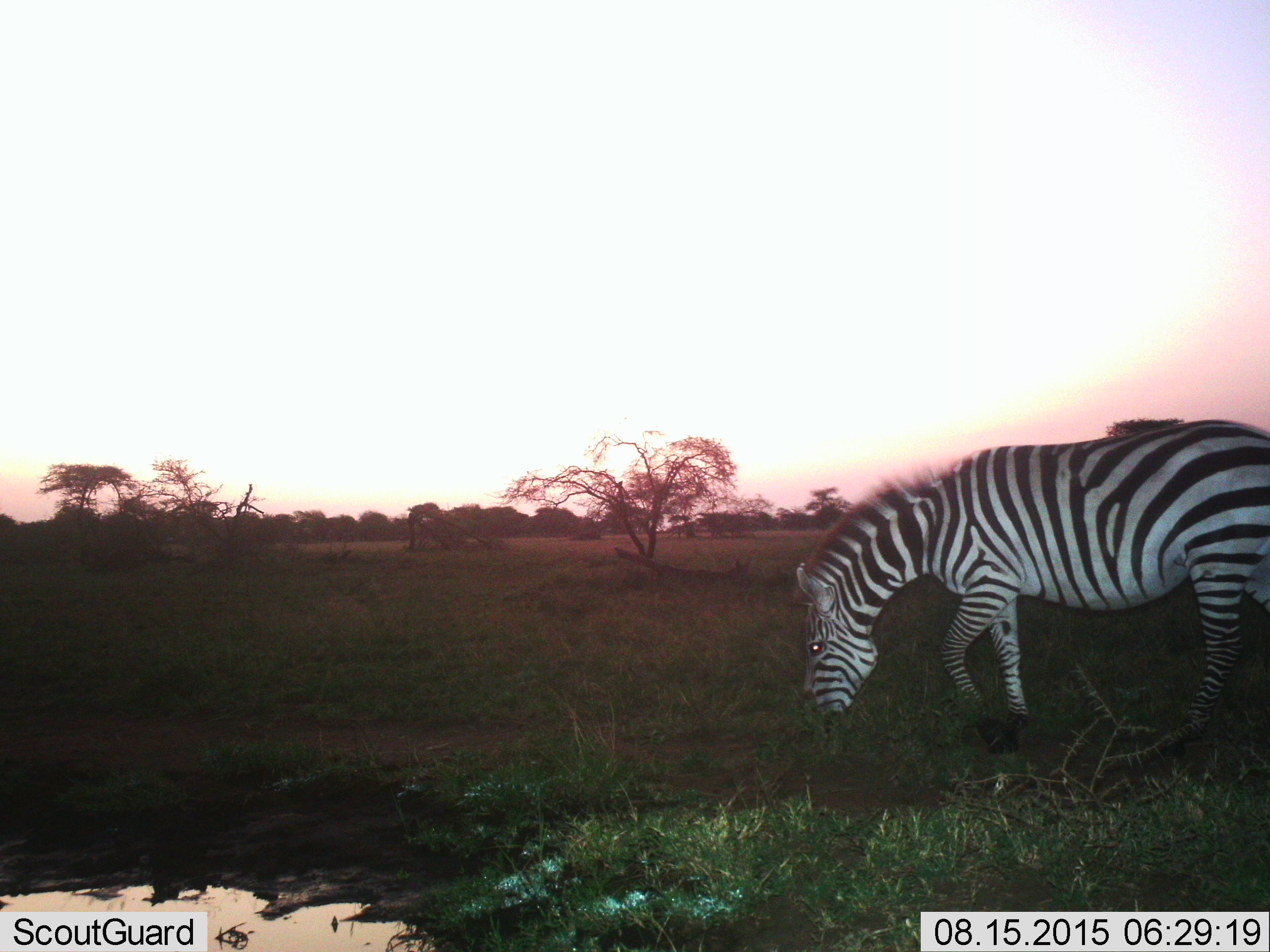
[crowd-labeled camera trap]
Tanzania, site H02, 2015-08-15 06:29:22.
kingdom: Animalia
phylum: Chordata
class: Mammalia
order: Perissodactyla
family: Equidae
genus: Equus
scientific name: Equus quagga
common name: plains zebra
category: zebra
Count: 1.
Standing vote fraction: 20%.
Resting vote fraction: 0%.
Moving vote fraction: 30%.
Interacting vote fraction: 0%.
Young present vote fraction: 0%.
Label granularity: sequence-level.